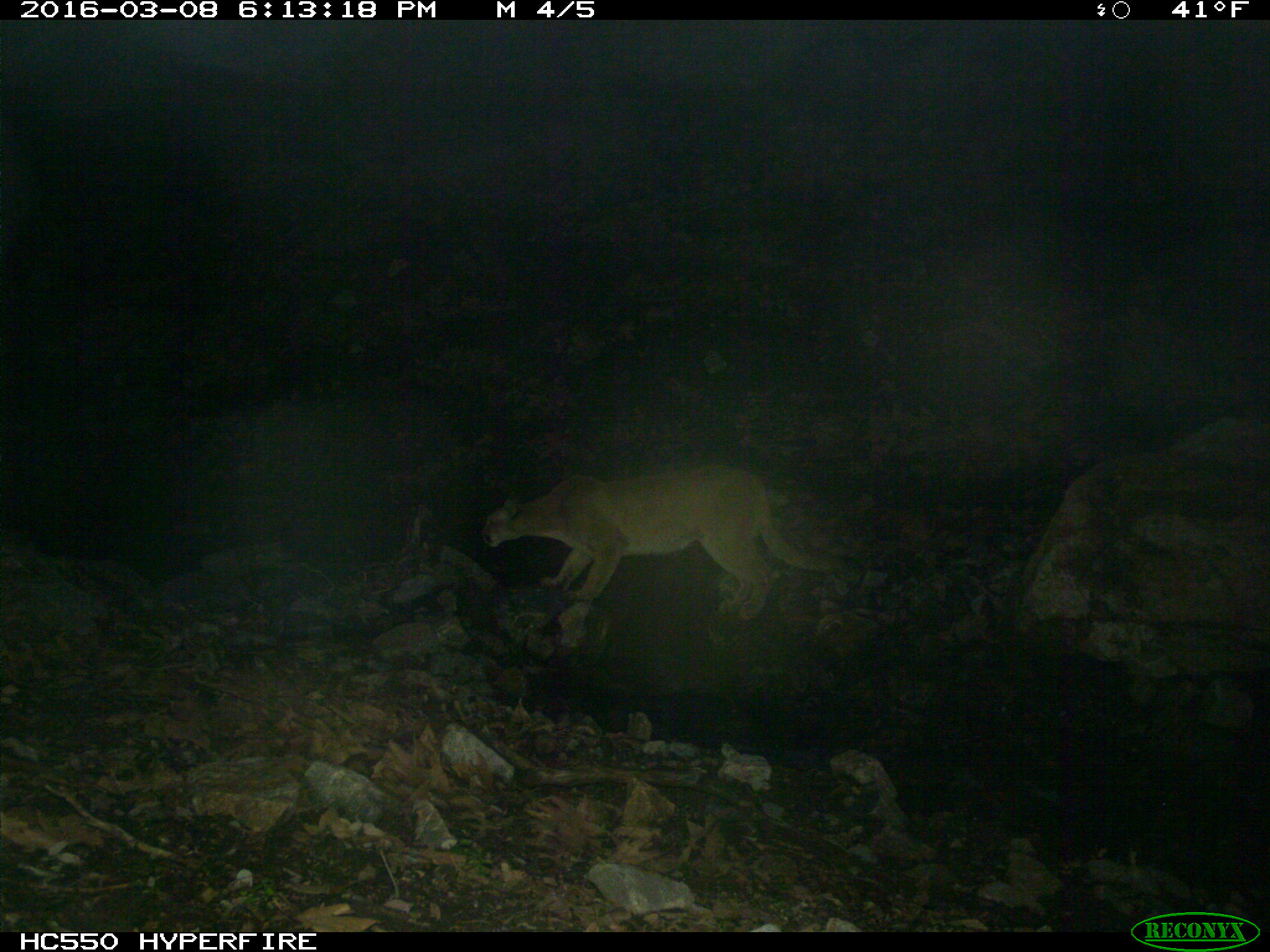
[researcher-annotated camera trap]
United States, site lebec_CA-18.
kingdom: Animalia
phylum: Chordata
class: Mammalia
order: Carnivora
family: Felidae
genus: Puma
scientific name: Puma concolor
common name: mountain lion